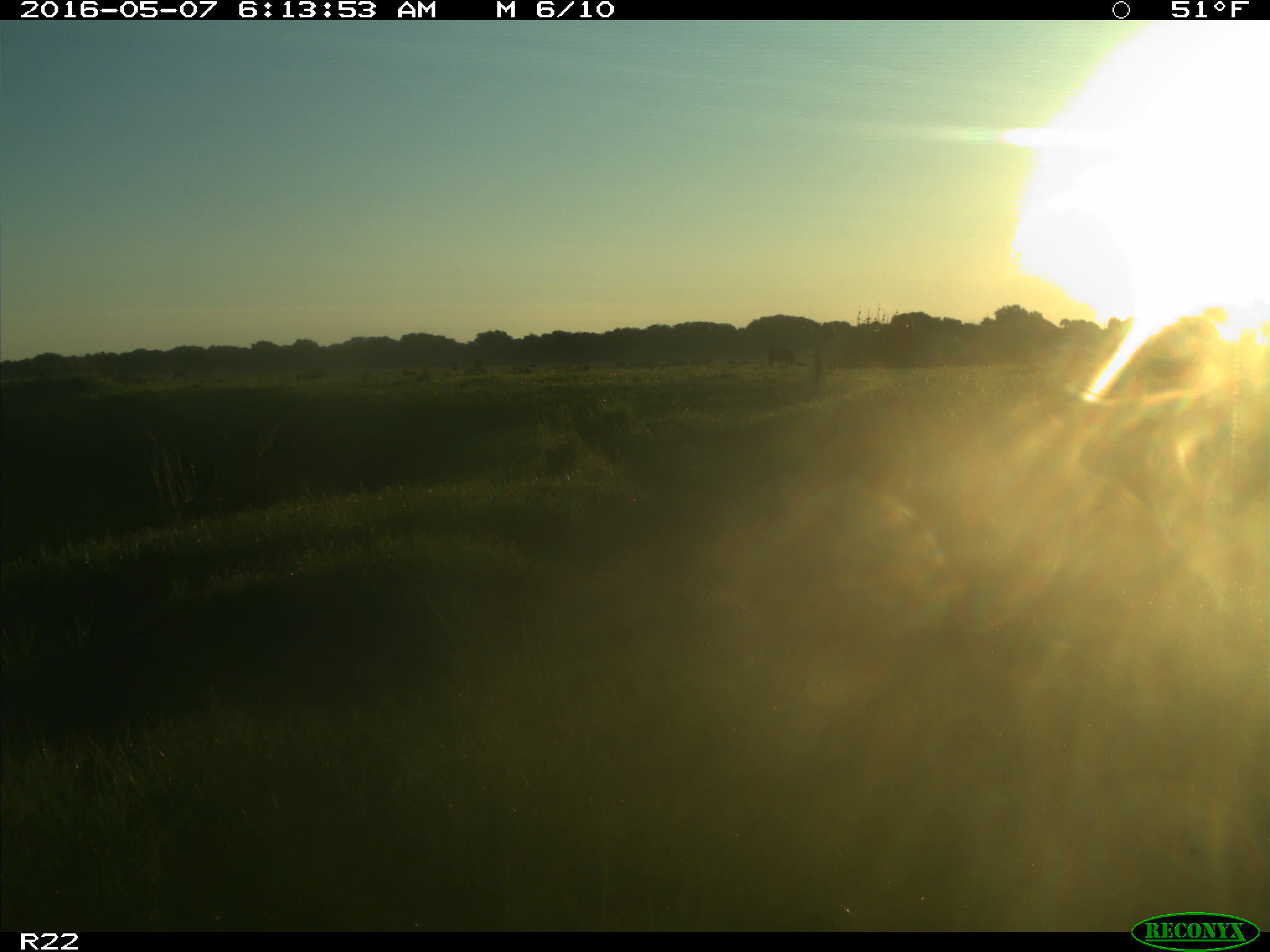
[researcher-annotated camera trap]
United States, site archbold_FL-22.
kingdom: Animalia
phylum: Chordata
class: Mammalia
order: Artiodactyla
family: Bovidae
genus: Bos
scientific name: Bos taurus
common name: domestic cow